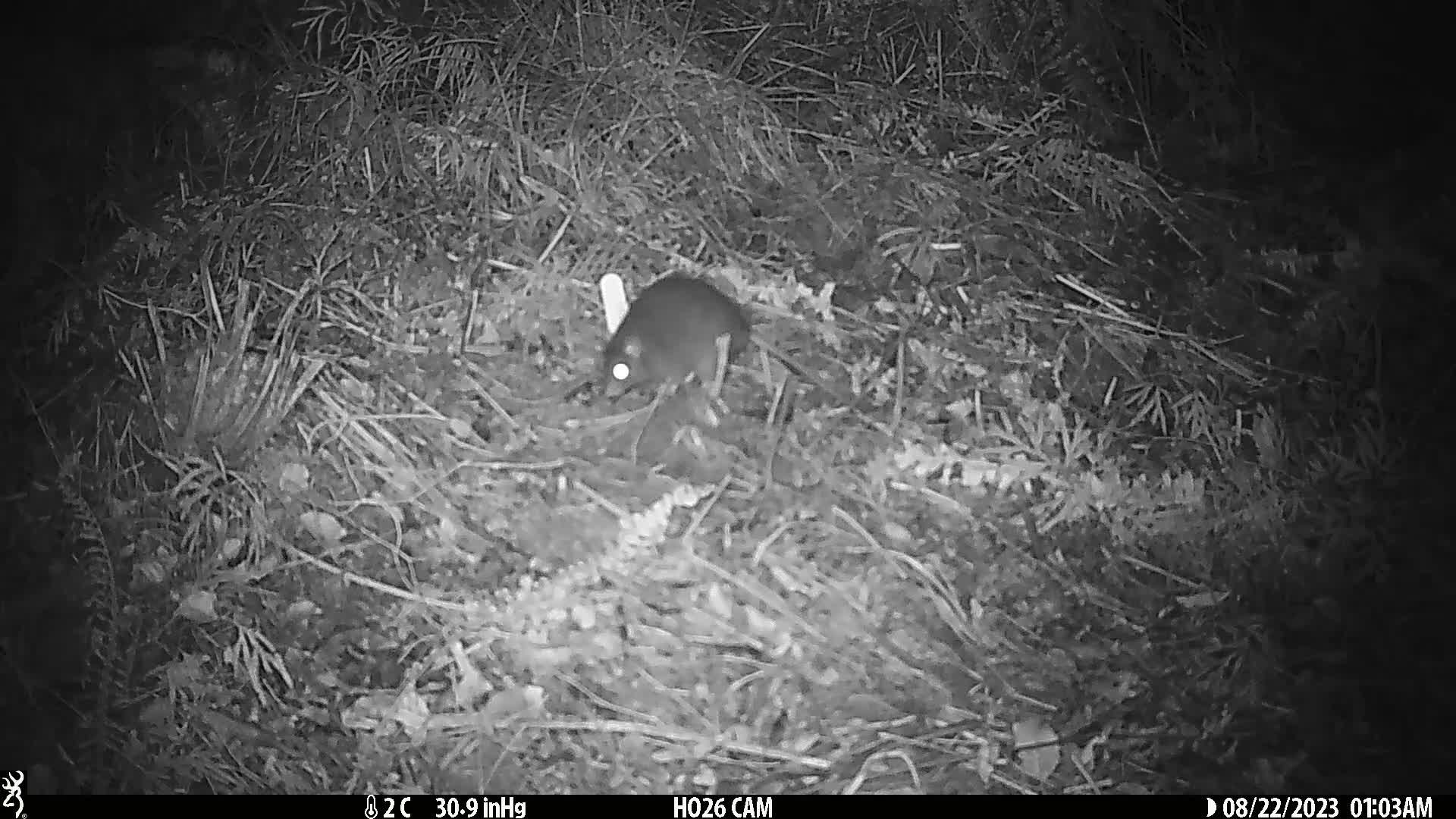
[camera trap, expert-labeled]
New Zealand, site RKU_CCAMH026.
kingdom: Animalia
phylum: Chordata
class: Mammalia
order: Rodentia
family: Muridae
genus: Rattus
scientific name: Rattus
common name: rat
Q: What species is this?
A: Rat (Rattus).